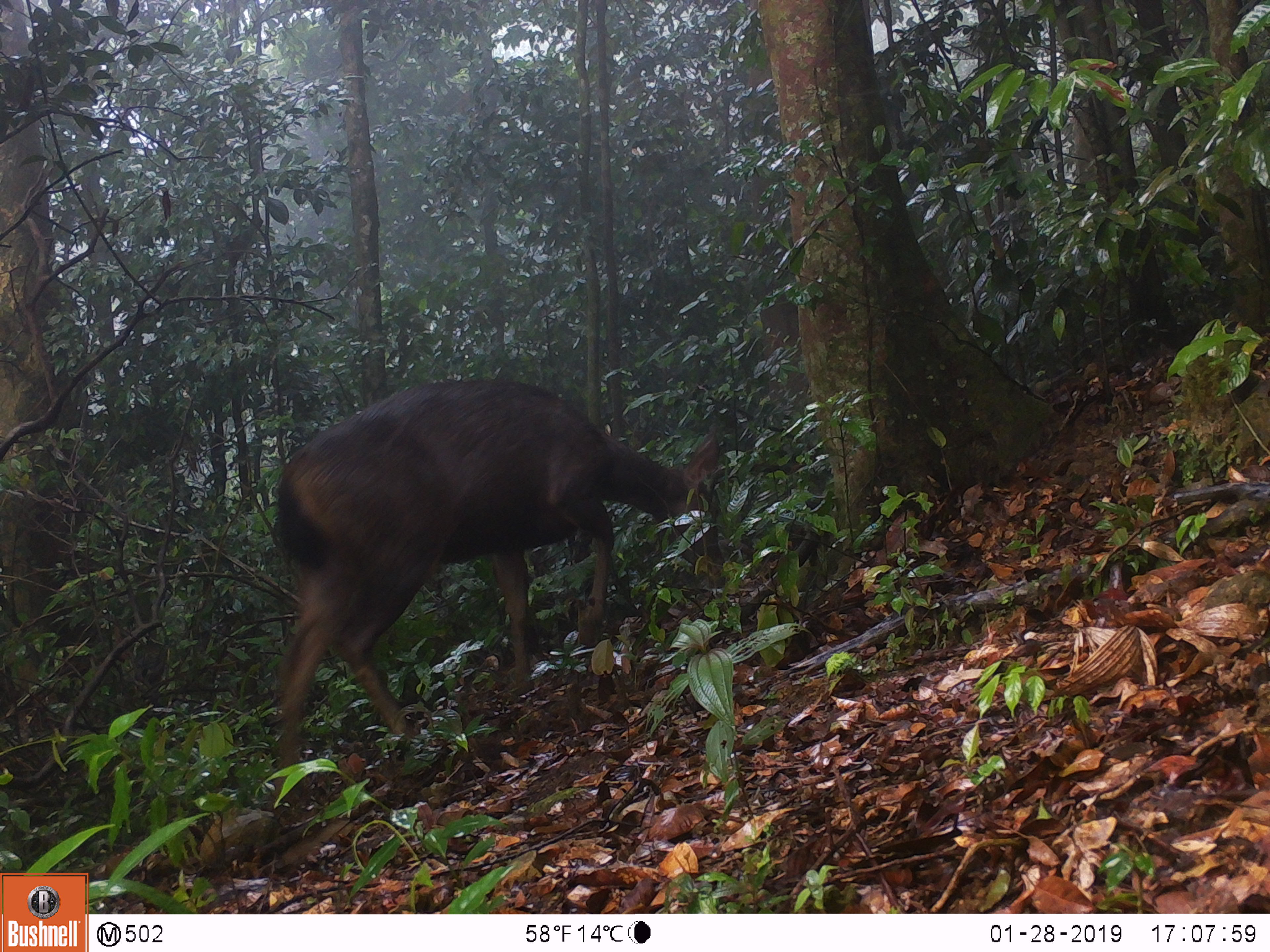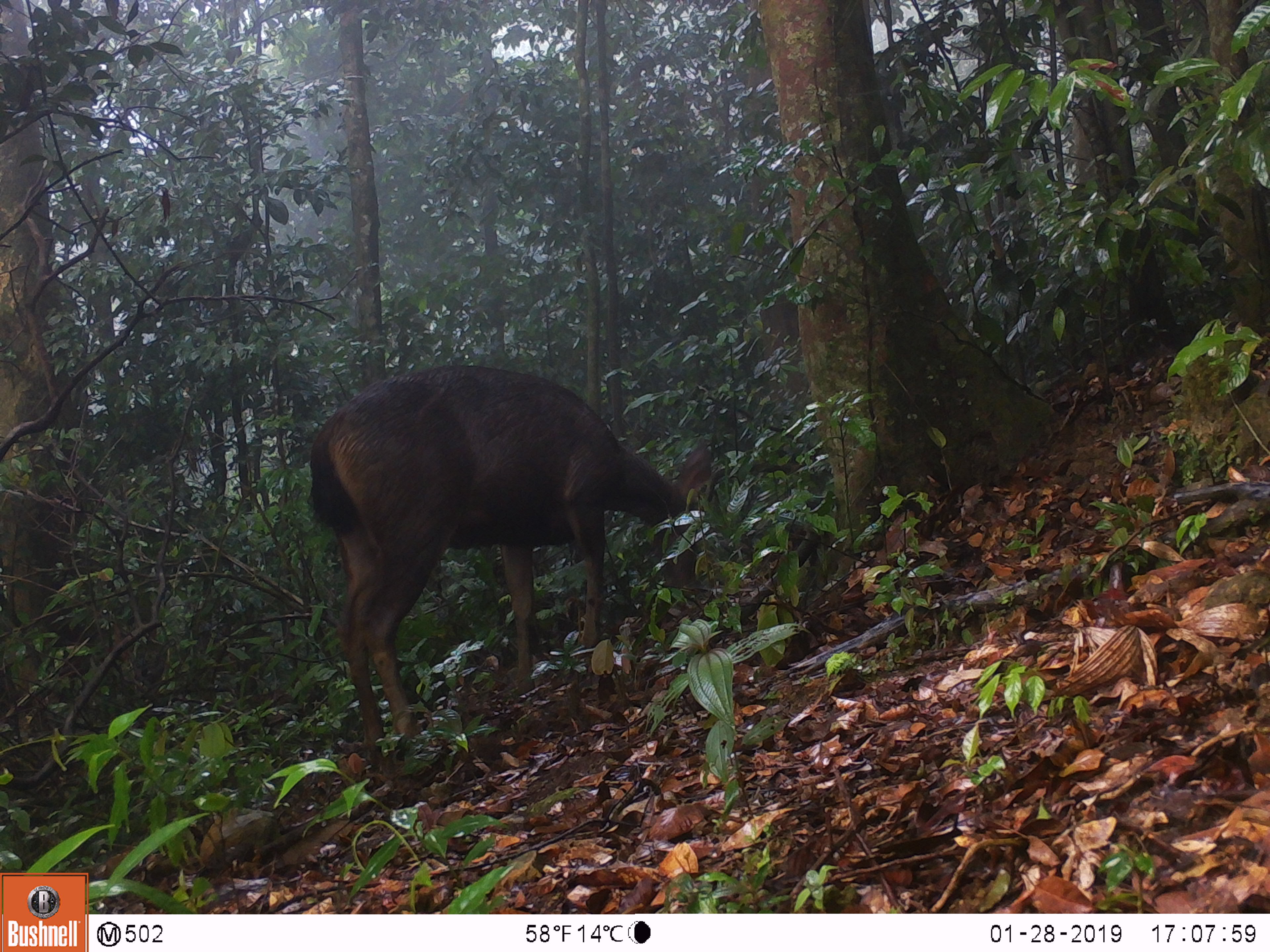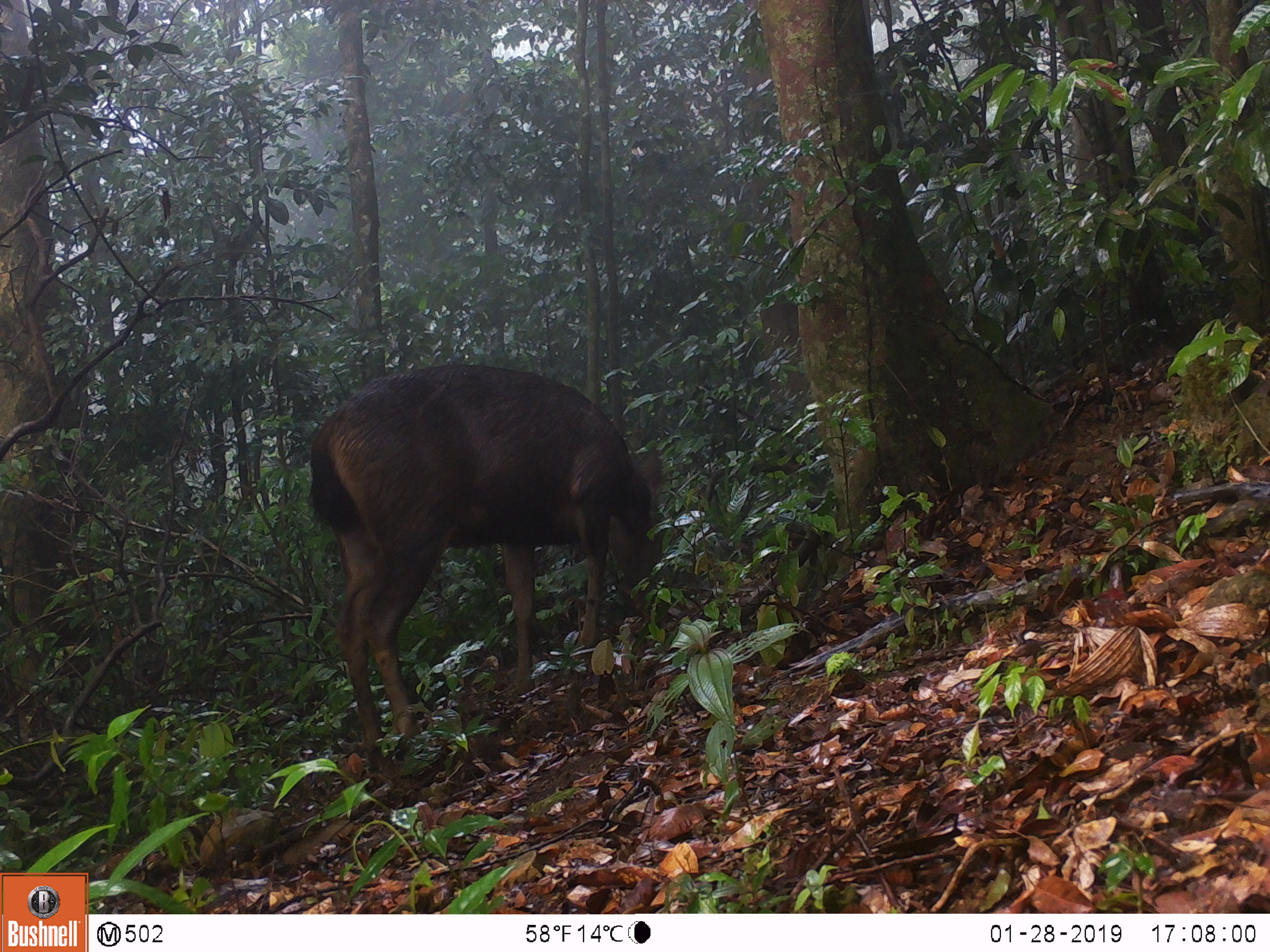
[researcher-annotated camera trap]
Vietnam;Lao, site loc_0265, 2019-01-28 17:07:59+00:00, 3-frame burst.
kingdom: Animalia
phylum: Chordata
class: Mammalia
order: Artiodactyla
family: Cervidae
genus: Rusa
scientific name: Rusa unicolor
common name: sambar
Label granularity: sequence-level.